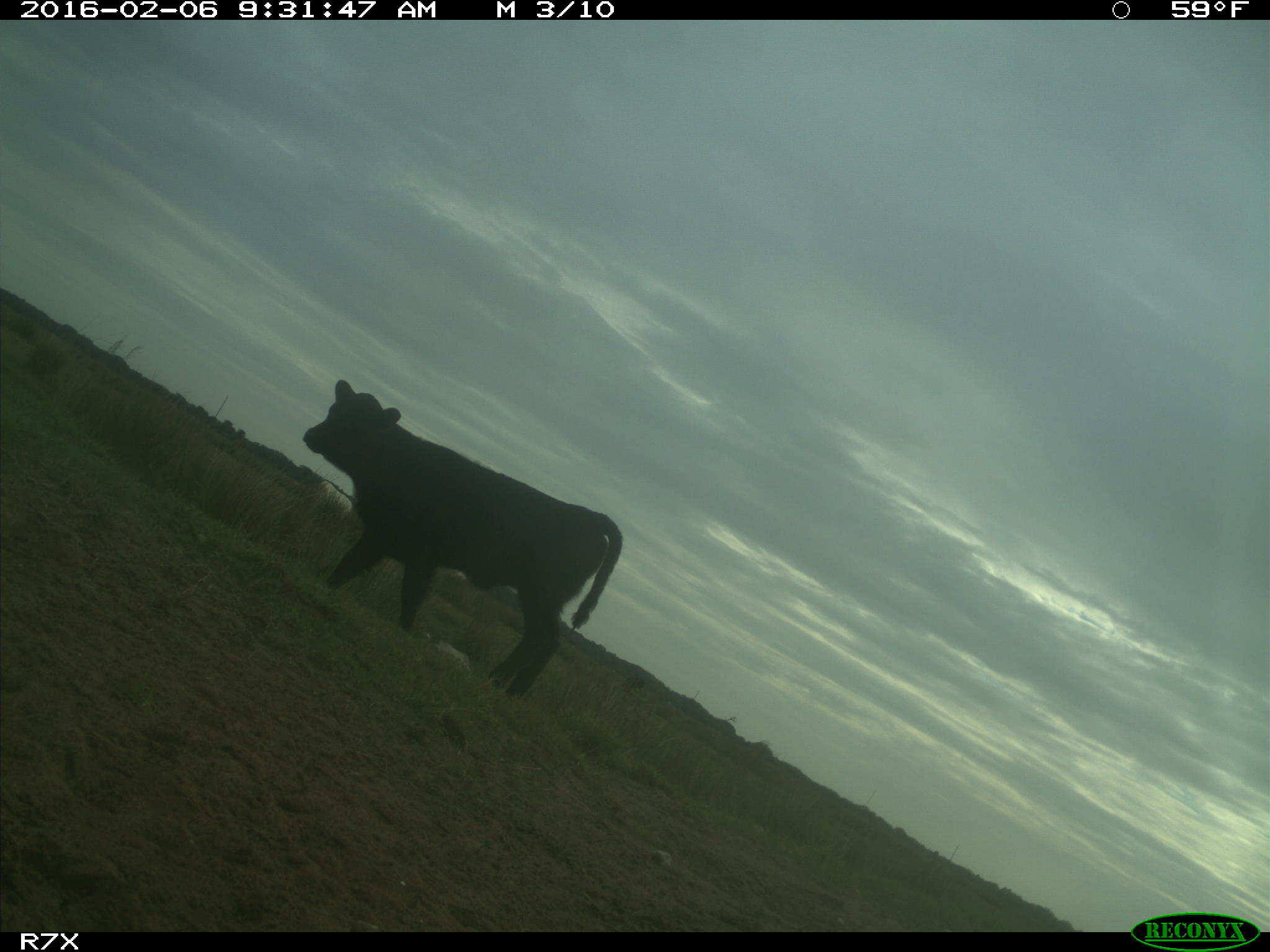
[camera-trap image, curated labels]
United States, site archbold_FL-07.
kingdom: Animalia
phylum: Chordata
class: Mammalia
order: Artiodactyla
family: Bovidae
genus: Bos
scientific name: Bos taurus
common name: domestic cow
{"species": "Bos taurus (domestic cow)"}